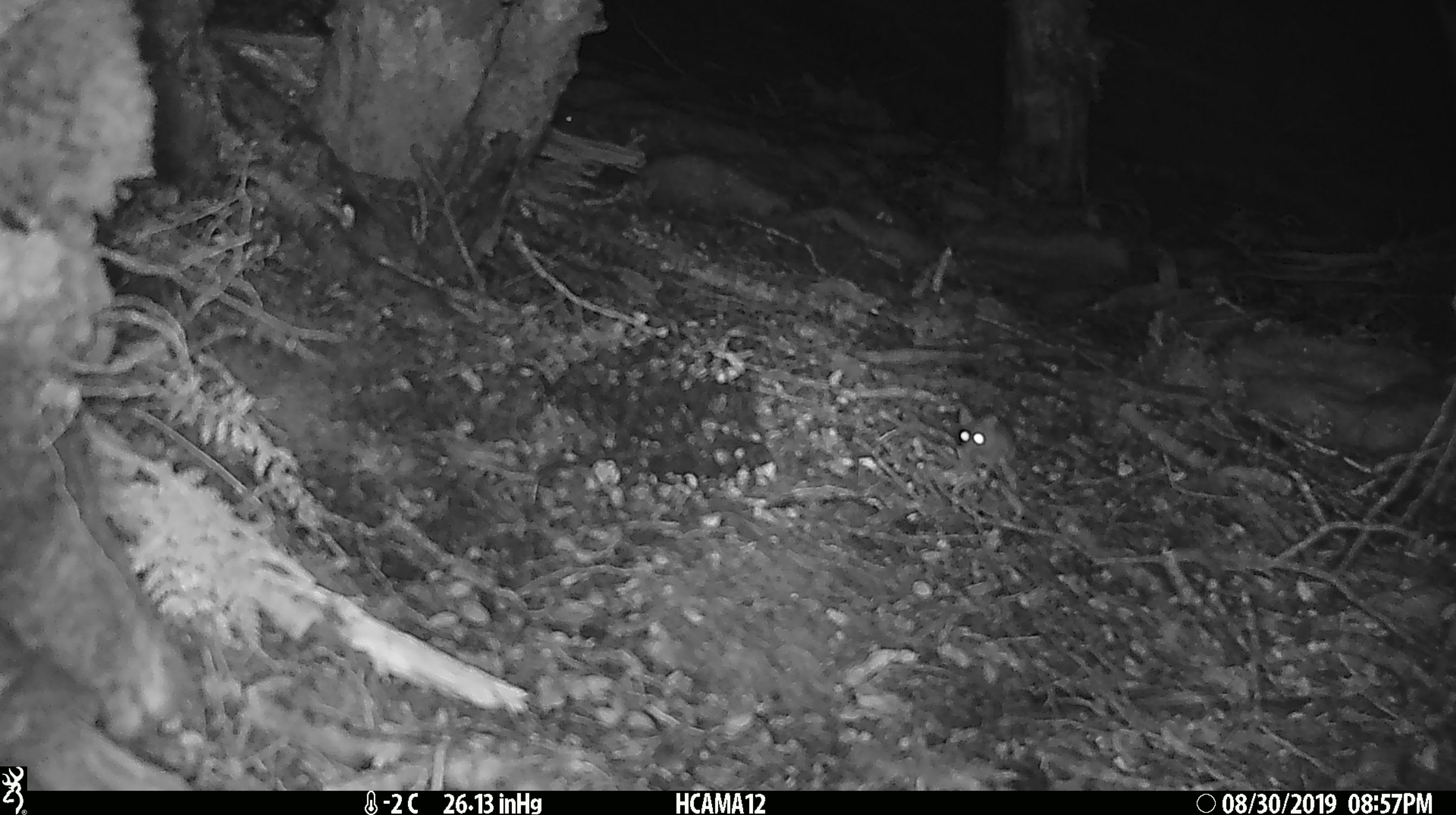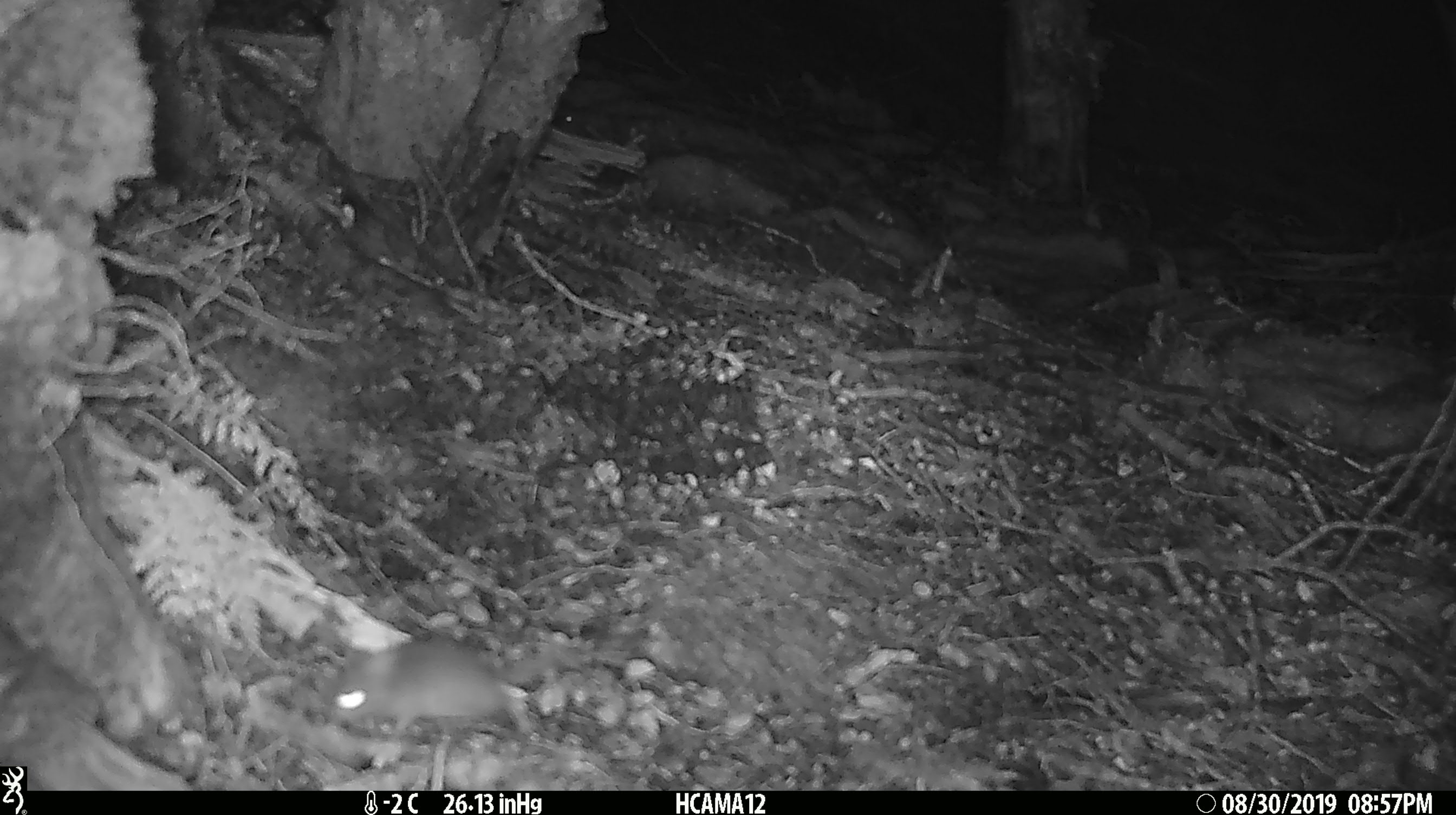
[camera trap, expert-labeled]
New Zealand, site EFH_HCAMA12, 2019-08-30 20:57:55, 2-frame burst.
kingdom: Animalia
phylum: Chordata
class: Mammalia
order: Rodentia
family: Muridae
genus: Mus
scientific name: Mus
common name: mouse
Mouse (Mus).